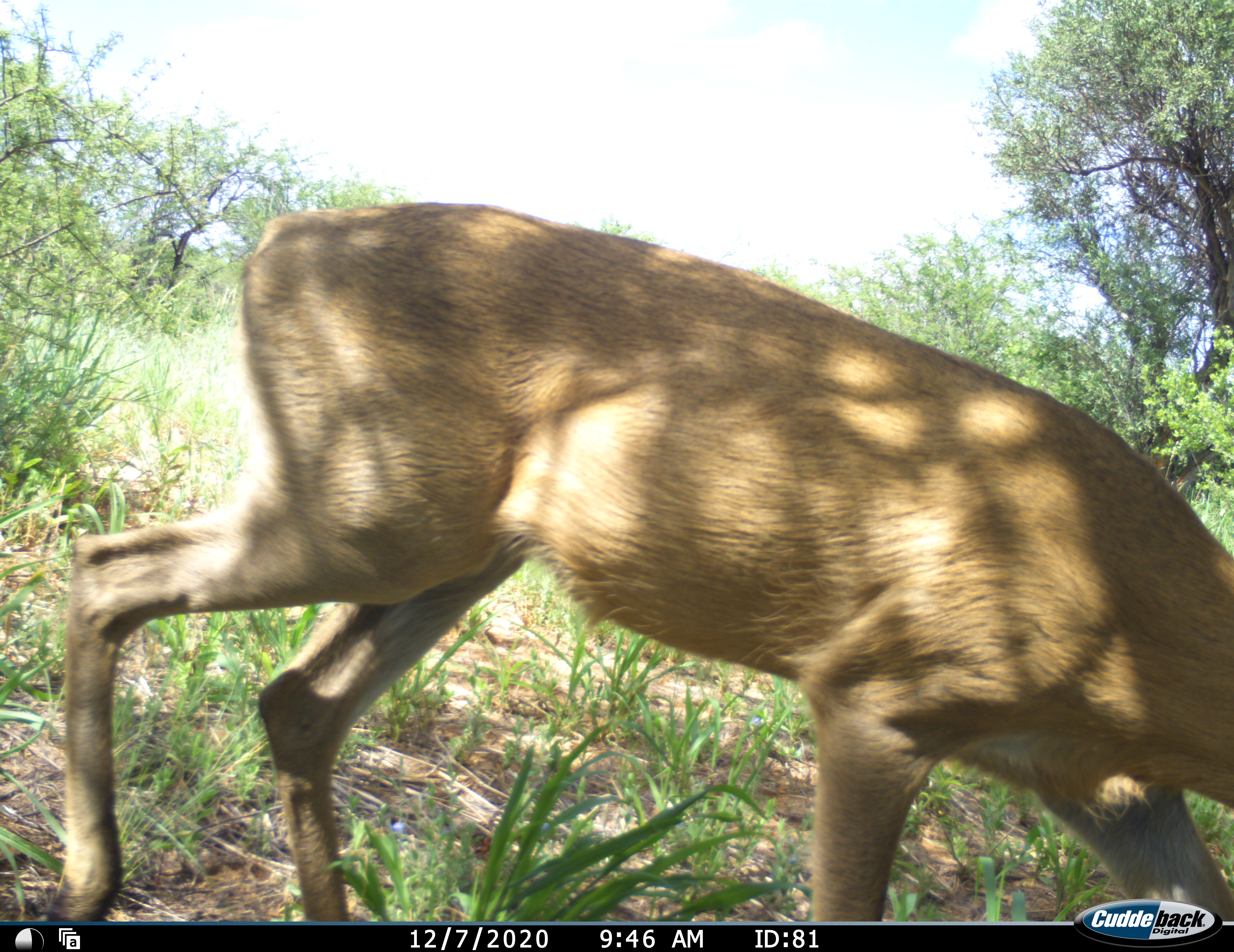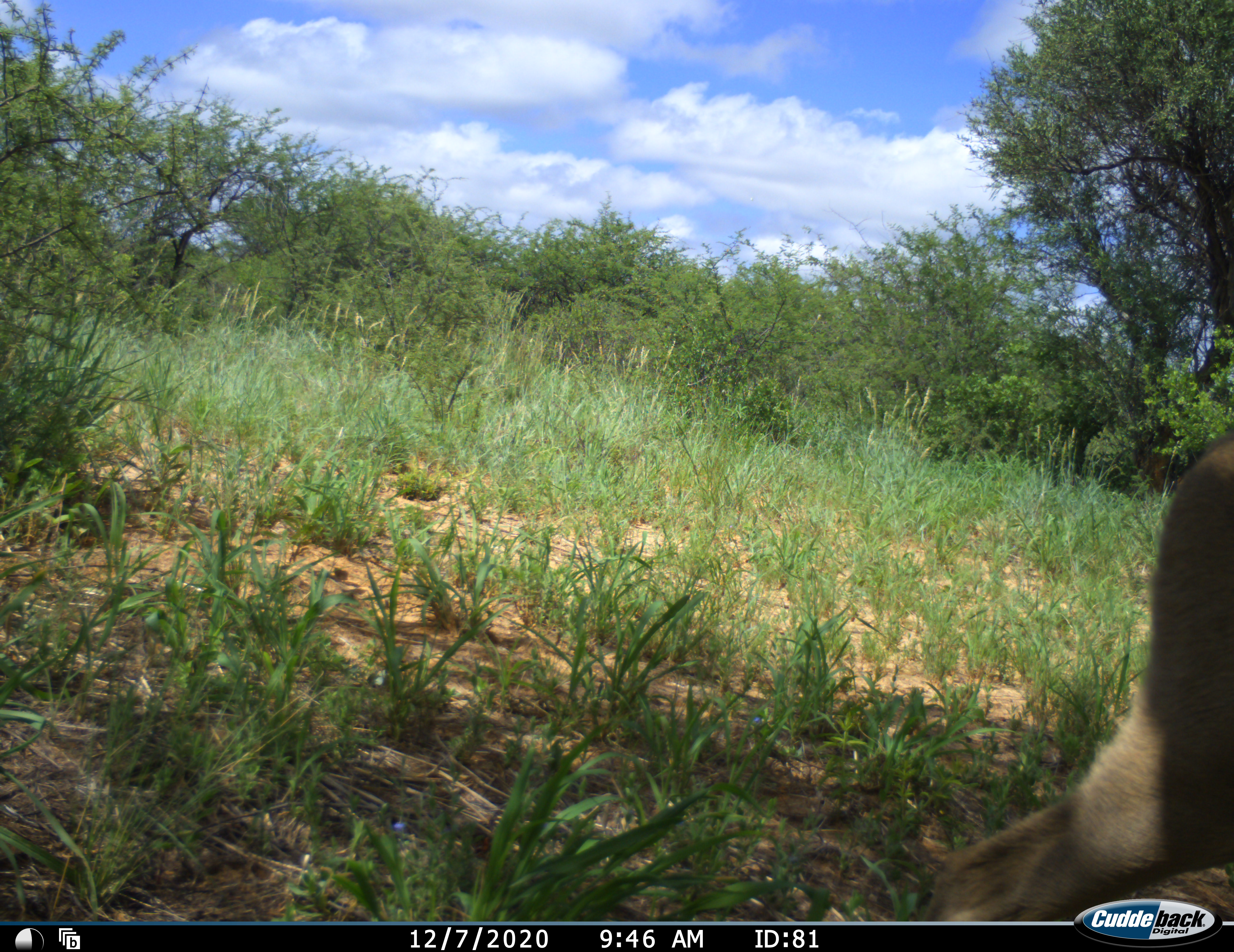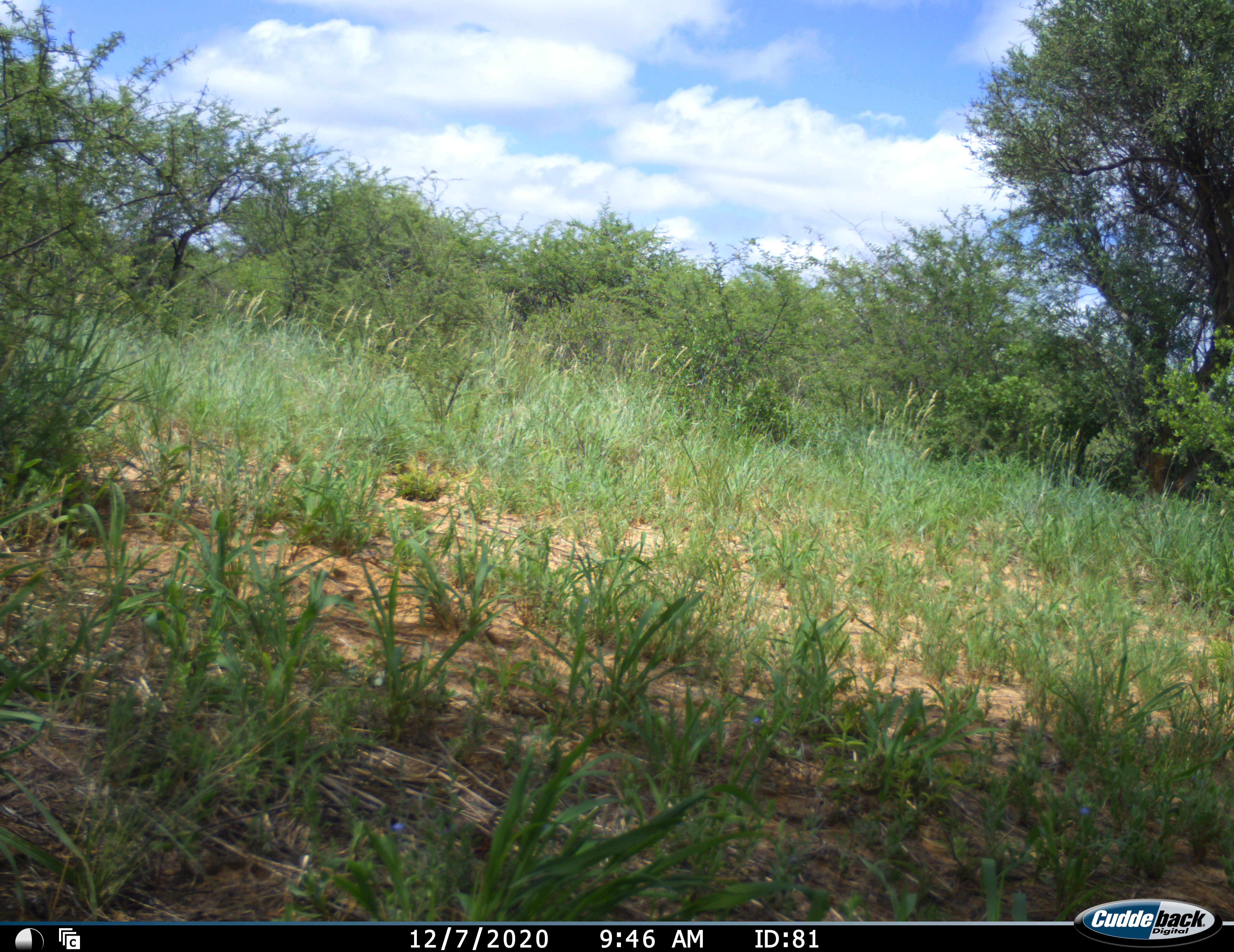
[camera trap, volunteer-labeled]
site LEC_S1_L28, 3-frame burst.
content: unidentified animal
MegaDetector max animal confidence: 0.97